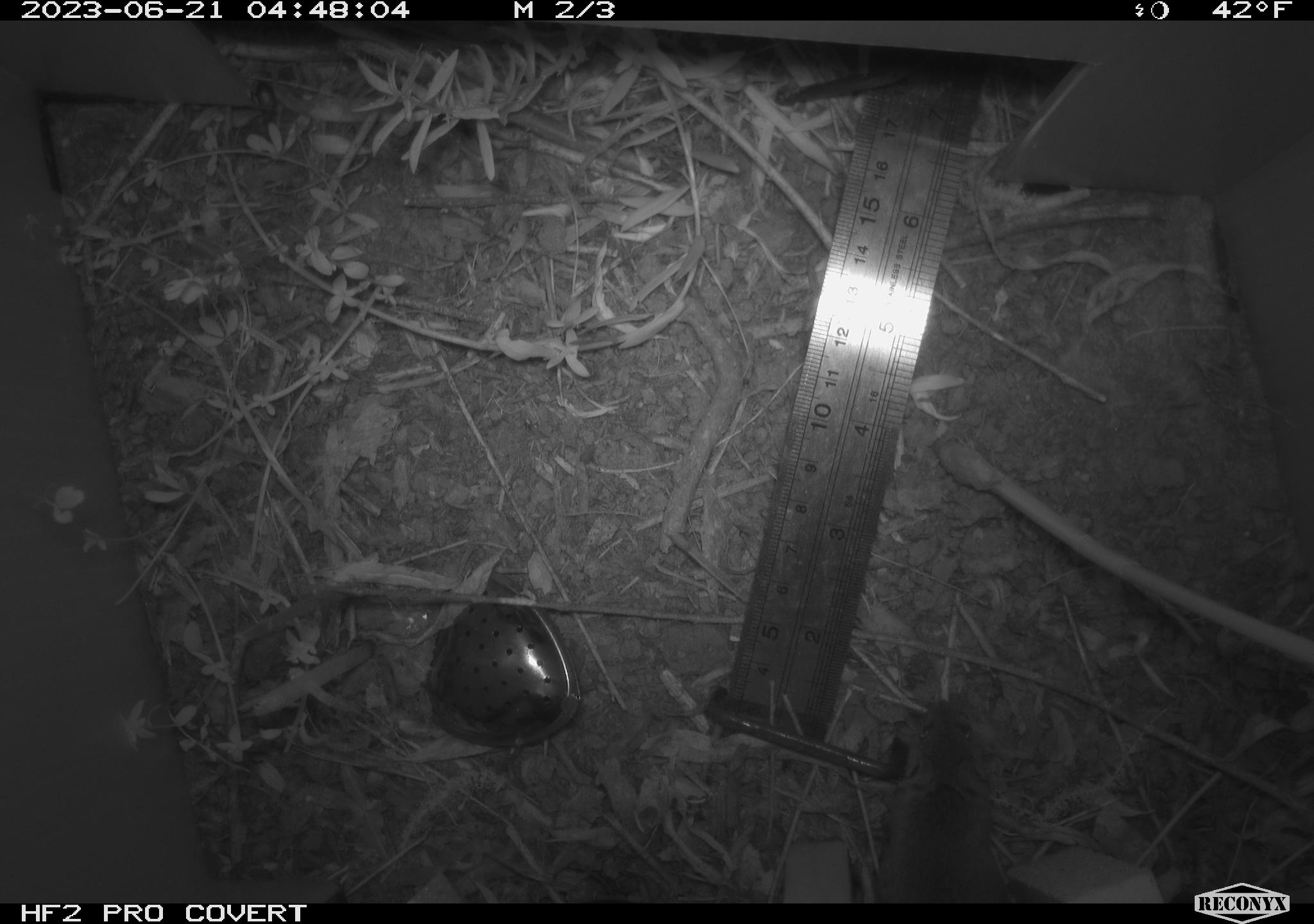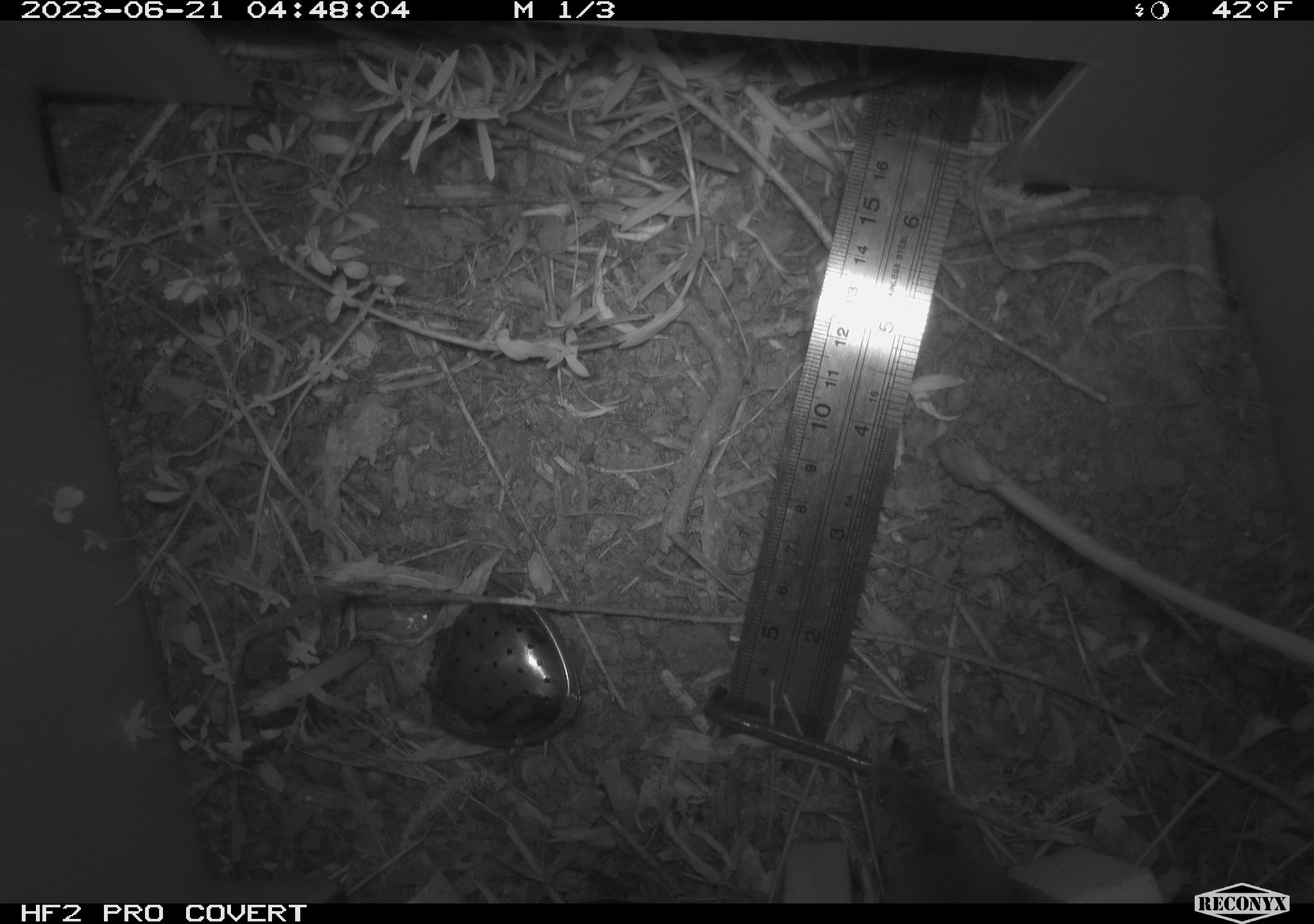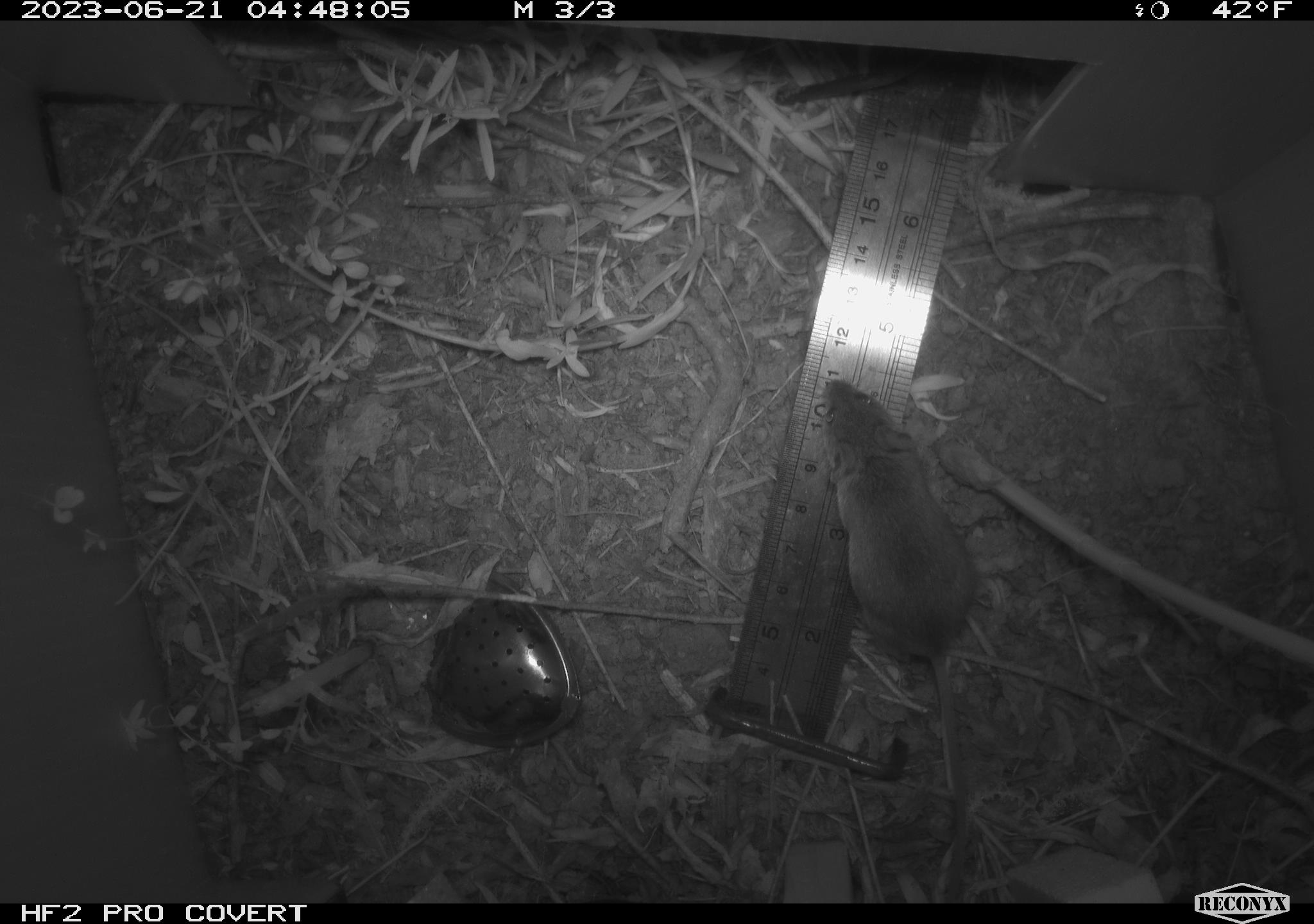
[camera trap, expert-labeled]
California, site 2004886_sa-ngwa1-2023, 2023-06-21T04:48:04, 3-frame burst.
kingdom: Animalia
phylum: Chordata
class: Mammalia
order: Rodentia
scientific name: Rodentia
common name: mouse species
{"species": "mouse species (Rodentia)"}